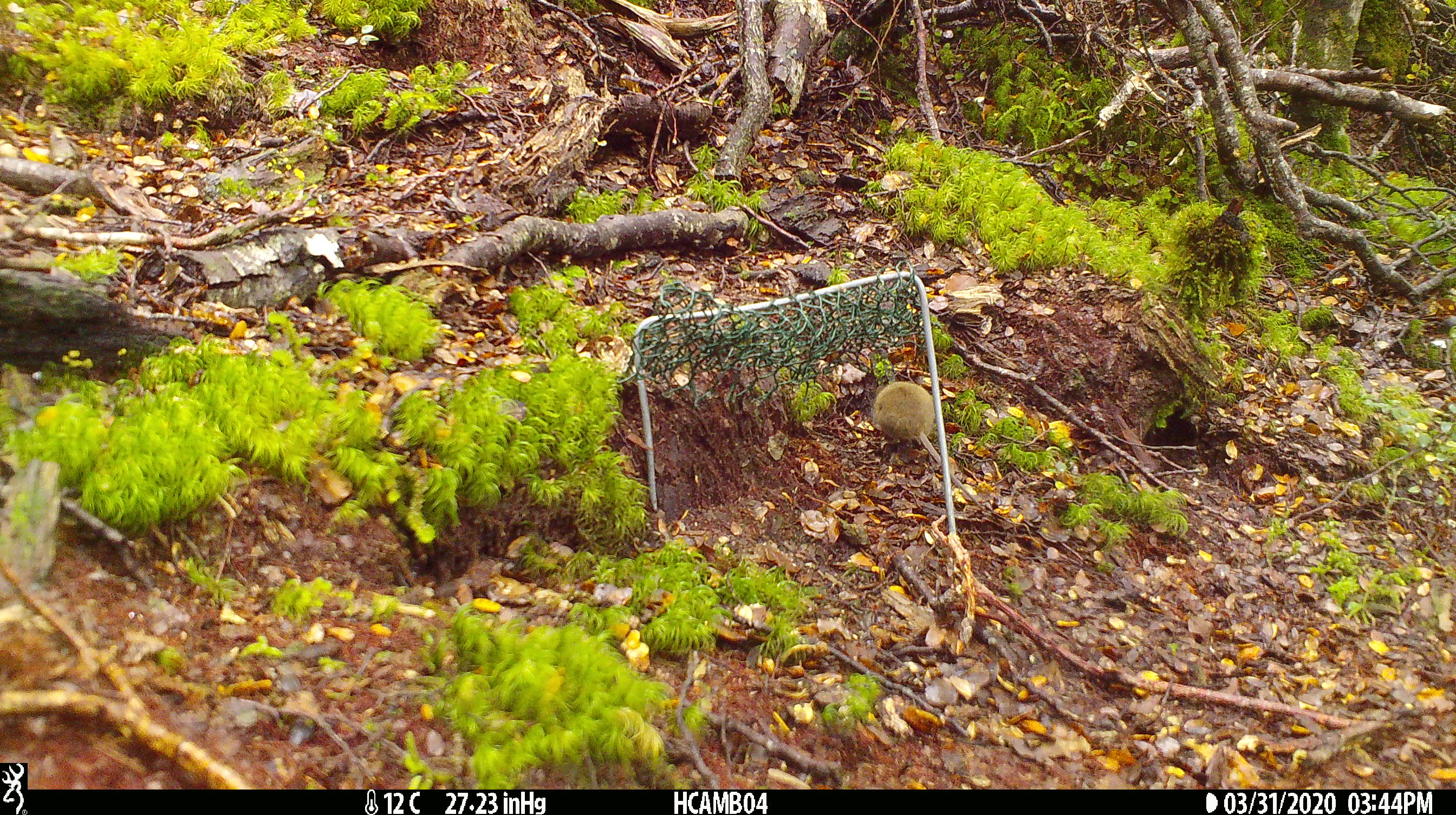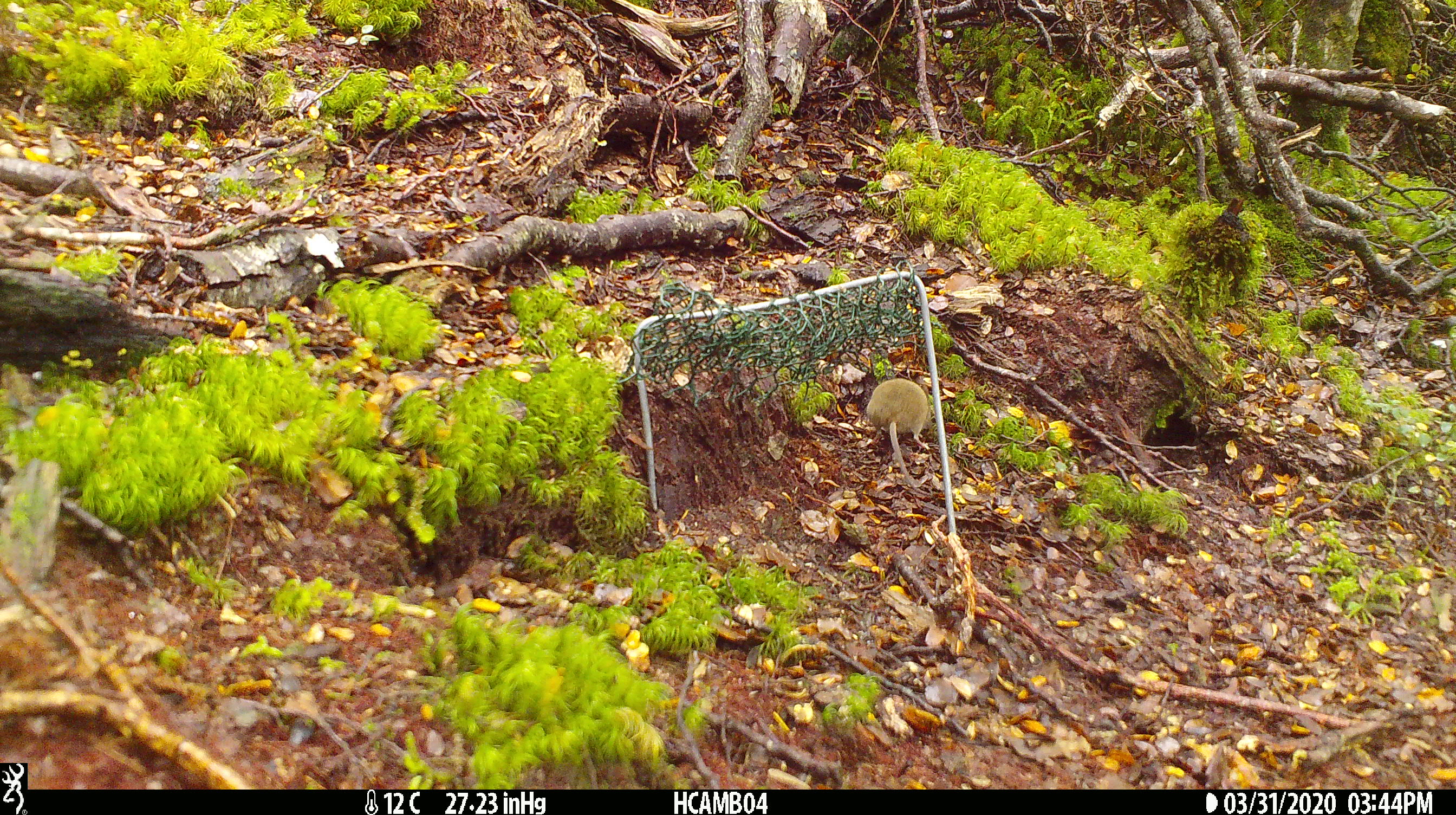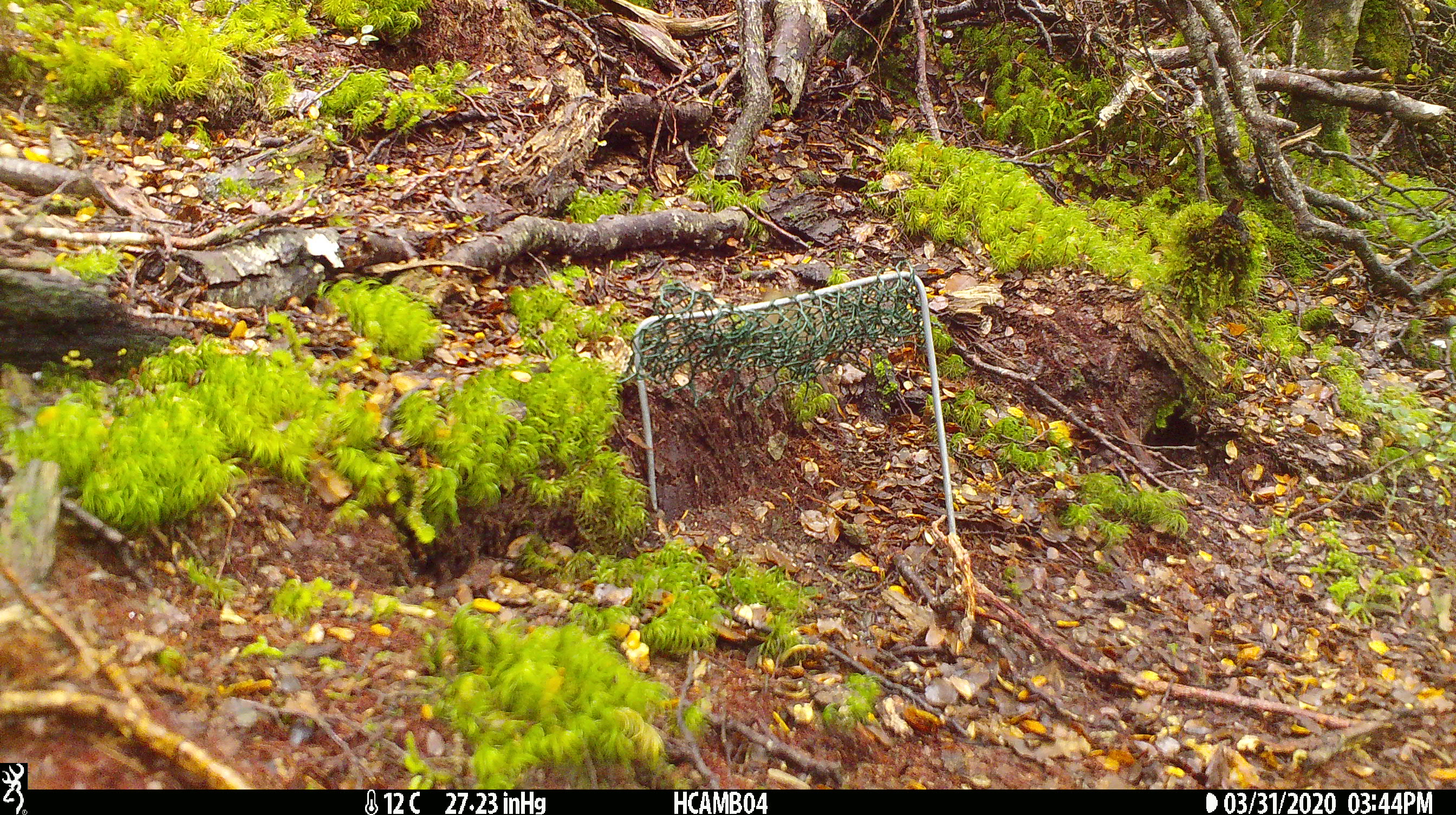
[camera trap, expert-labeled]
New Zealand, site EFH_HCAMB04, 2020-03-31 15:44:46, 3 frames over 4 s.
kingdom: Animalia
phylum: Chordata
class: Mammalia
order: Rodentia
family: Muridae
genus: Mus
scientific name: Mus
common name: mouse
Mouse (Mus).